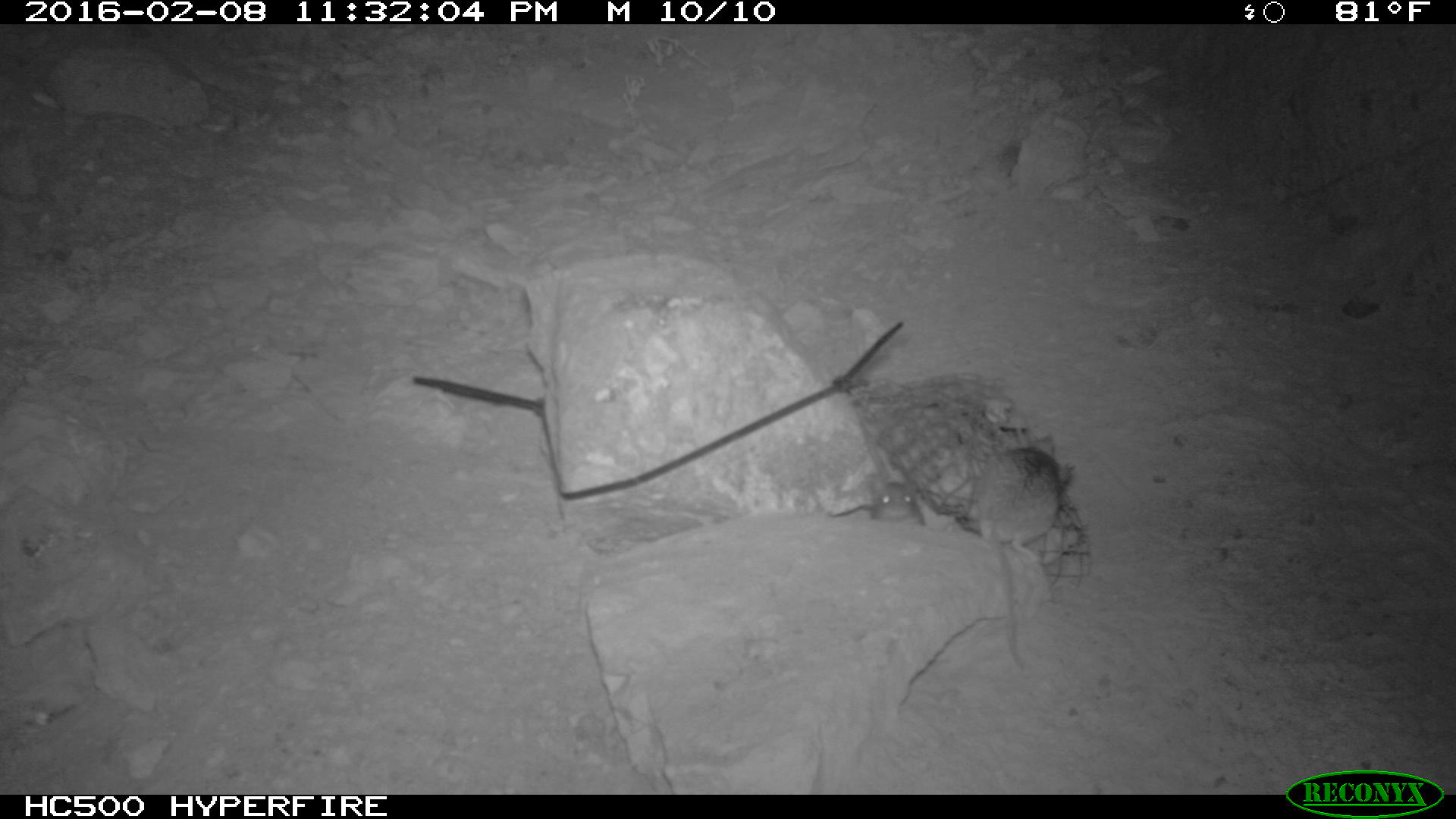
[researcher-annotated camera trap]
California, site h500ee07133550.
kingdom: Animalia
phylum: Chordata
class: Mammalia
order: Rodentia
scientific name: Rodentia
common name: rodent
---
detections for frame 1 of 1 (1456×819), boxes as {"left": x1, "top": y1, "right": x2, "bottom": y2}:
rodent: {"left": 977, "top": 442, "right": 1065, "bottom": 668}; {"left": 861, "top": 464, "right": 930, "bottom": 526}